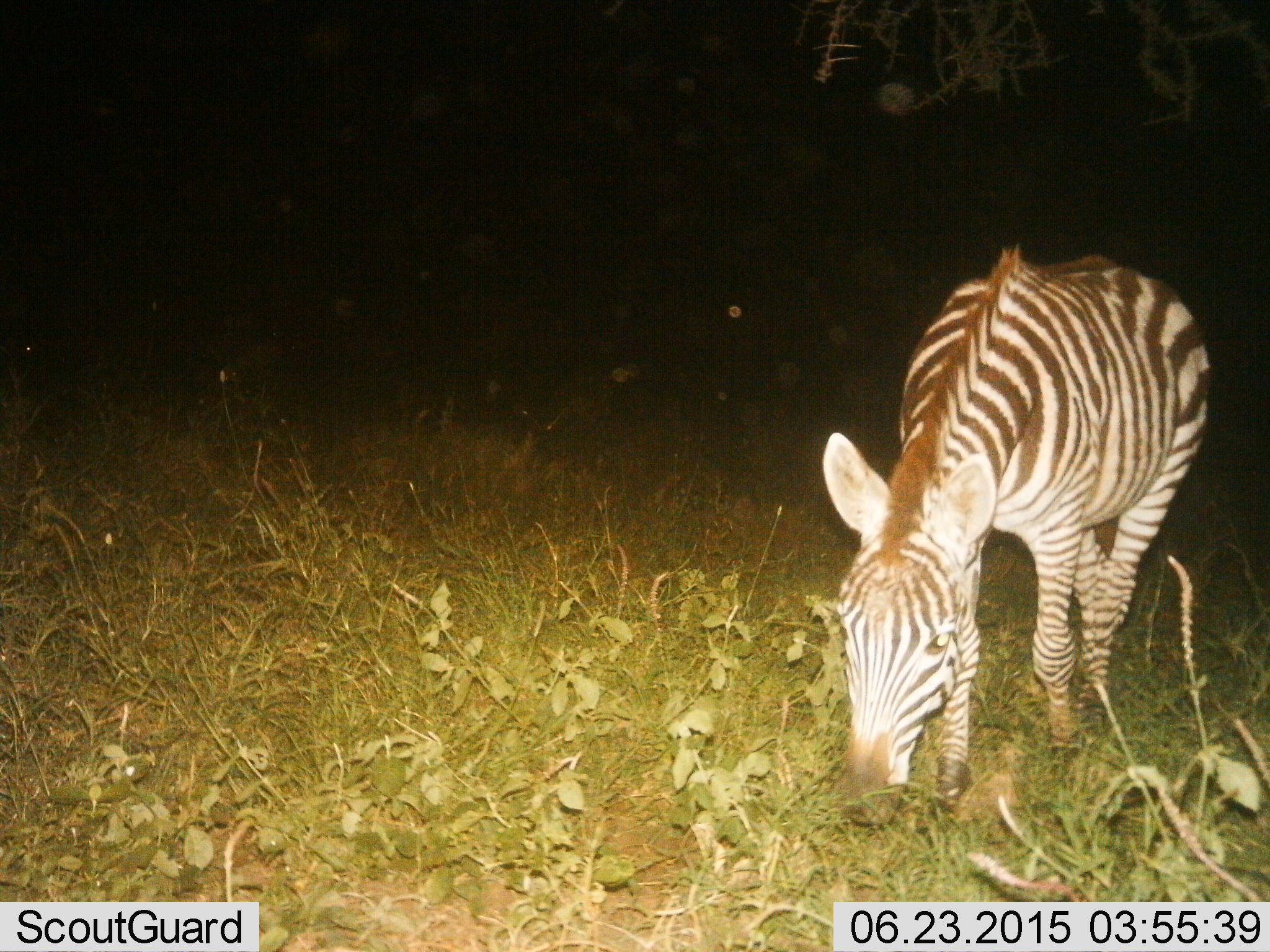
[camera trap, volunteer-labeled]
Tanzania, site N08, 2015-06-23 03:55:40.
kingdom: Animalia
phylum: Chordata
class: Mammalia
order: Perissodactyla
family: Equidae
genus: Equus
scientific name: Equus quagga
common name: plains zebra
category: zebra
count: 1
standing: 30%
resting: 0%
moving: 0%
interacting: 0%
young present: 10%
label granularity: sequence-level